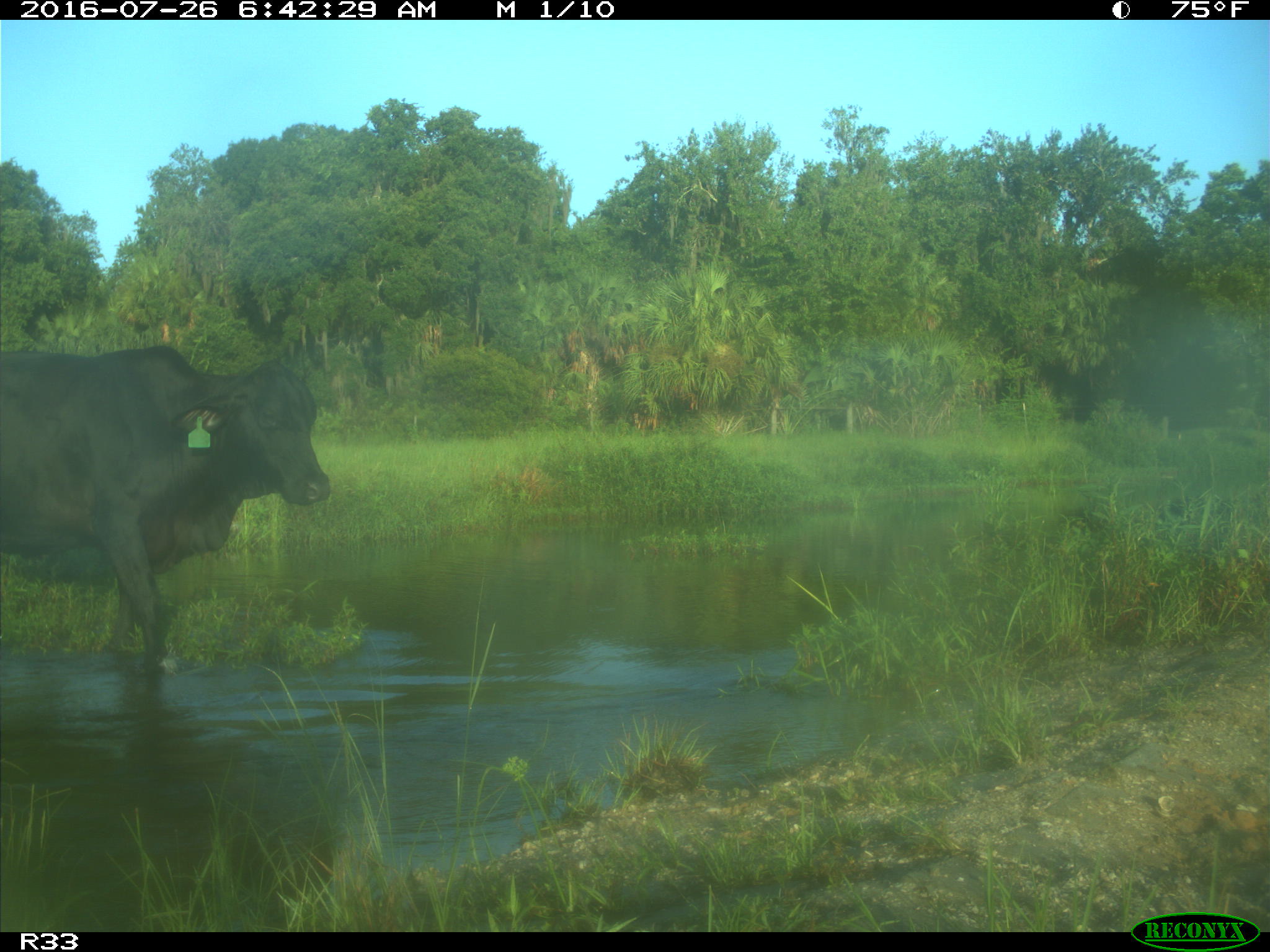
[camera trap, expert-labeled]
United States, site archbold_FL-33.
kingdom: Animalia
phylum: Chordata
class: Mammalia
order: Artiodactyla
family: Bovidae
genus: Bos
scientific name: Bos taurus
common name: domestic cow